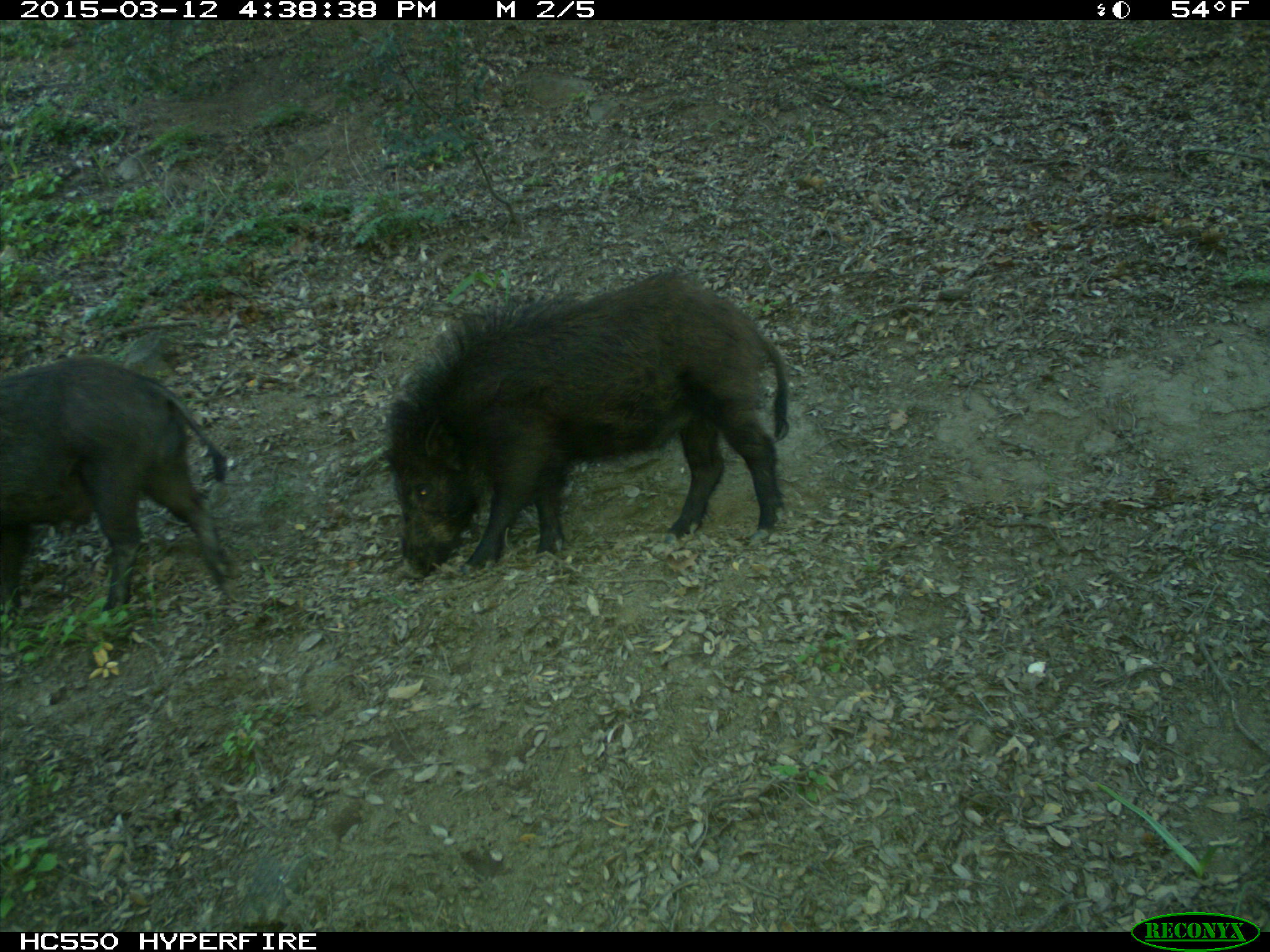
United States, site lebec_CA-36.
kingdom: Animalia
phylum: Chordata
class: Mammalia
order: Artiodactyla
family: Suidae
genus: Sus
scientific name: Sus scrofa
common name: wild boar